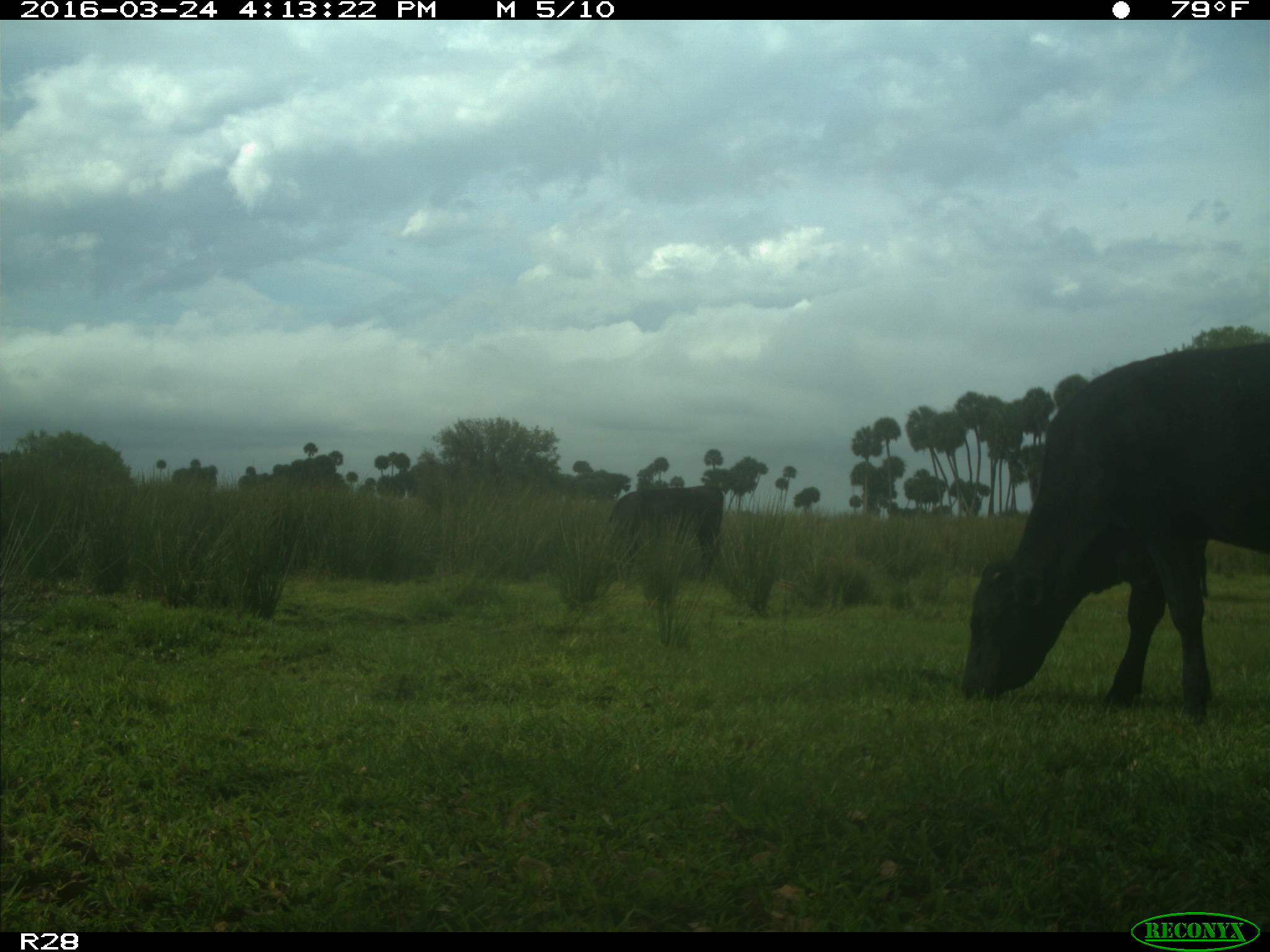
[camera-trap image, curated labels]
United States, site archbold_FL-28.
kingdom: Animalia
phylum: Chordata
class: Mammalia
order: Artiodactyla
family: Bovidae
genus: Bos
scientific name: Bos taurus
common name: domestic cow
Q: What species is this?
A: Bos taurus (domestic cow).